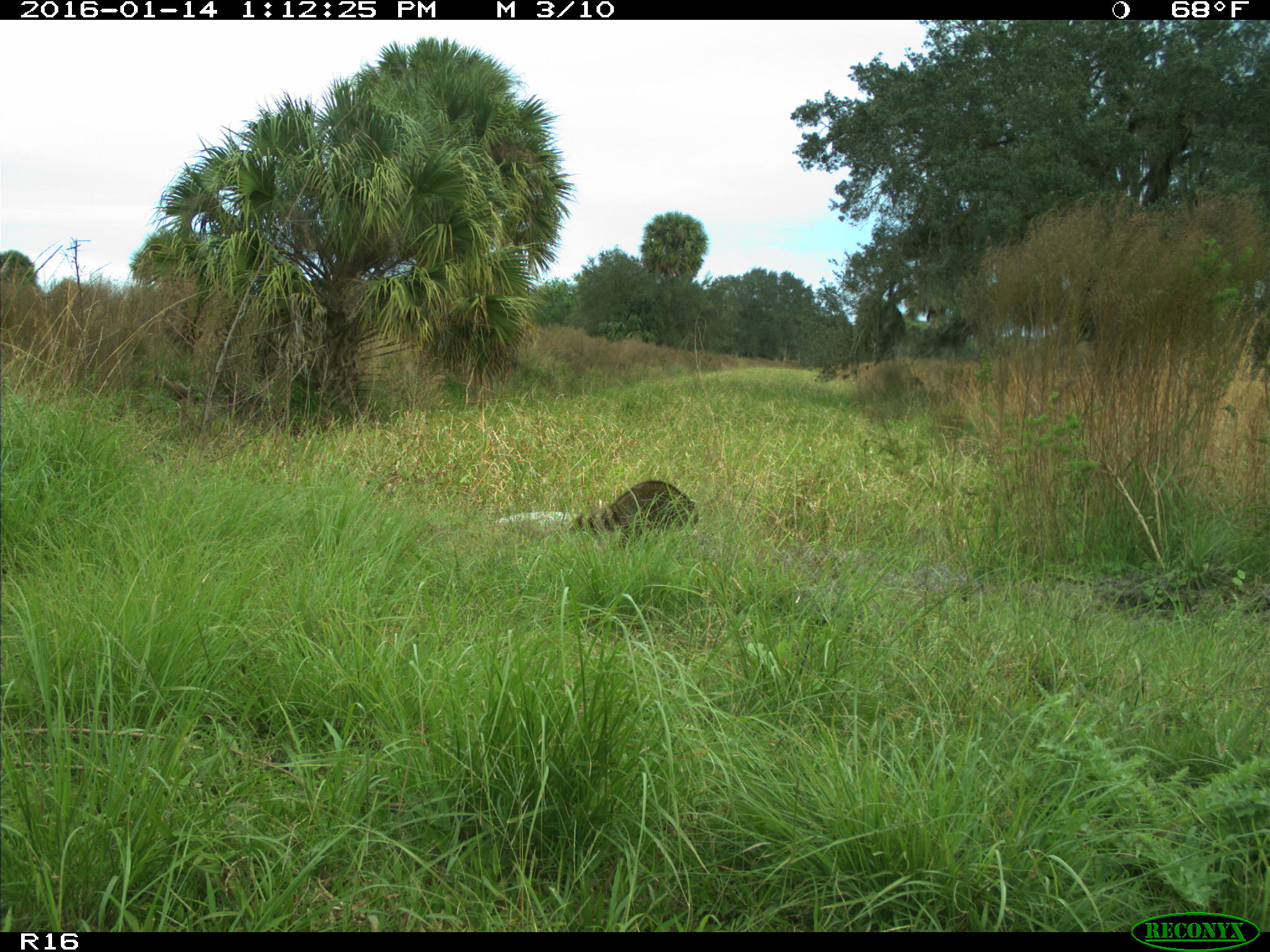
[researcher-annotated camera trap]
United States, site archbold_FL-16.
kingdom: Animalia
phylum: Chordata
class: Mammalia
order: Carnivora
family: Procyonidae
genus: Procyon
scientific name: Procyon lotor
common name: common raccoon